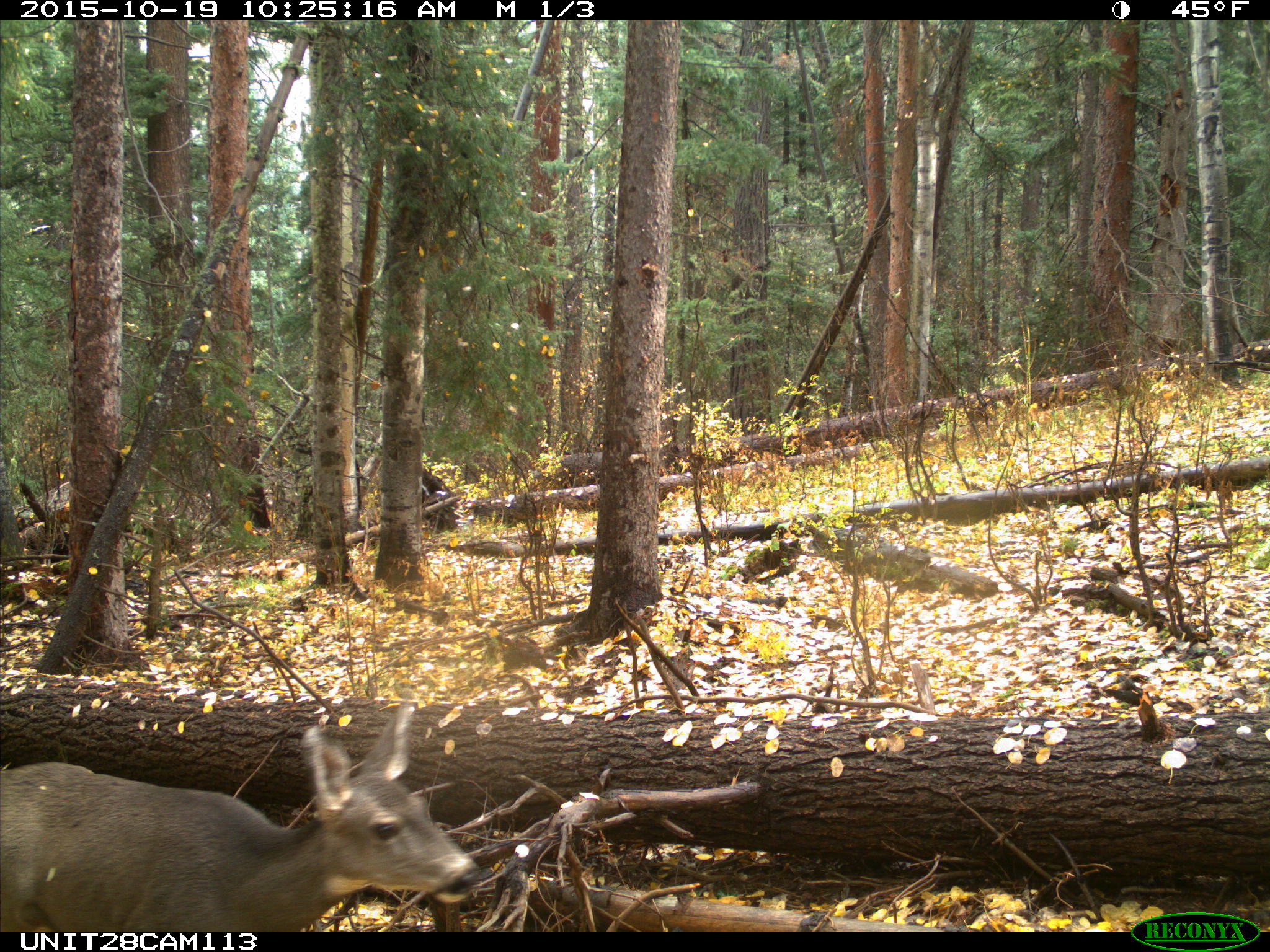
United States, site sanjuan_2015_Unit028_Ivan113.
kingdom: Animalia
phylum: Chordata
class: Mammalia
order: Artiodactyla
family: Cervidae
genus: Odocoileus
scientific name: Odocoileus hemionus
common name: mule deer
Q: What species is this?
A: Odocoileus hemionus (mule deer).